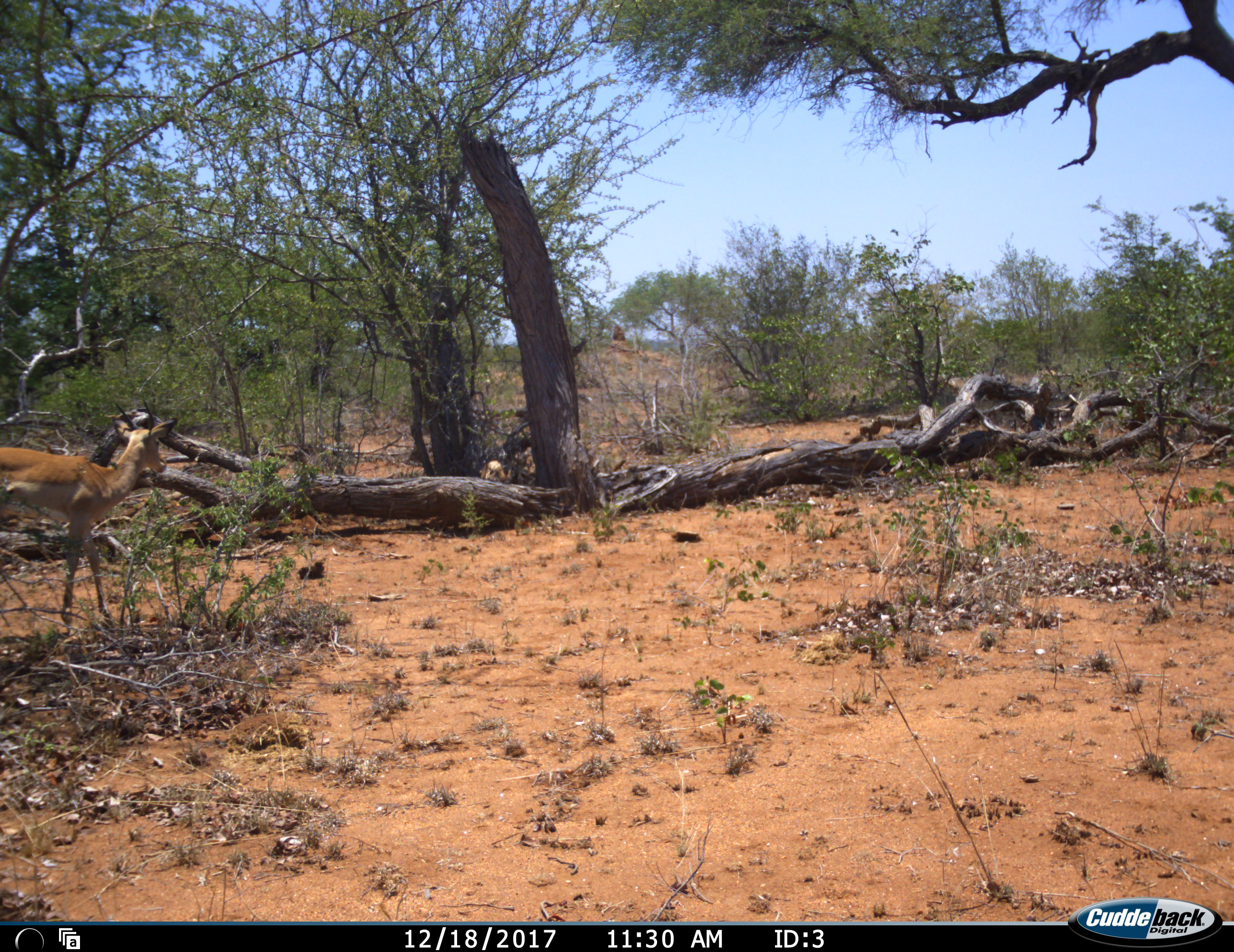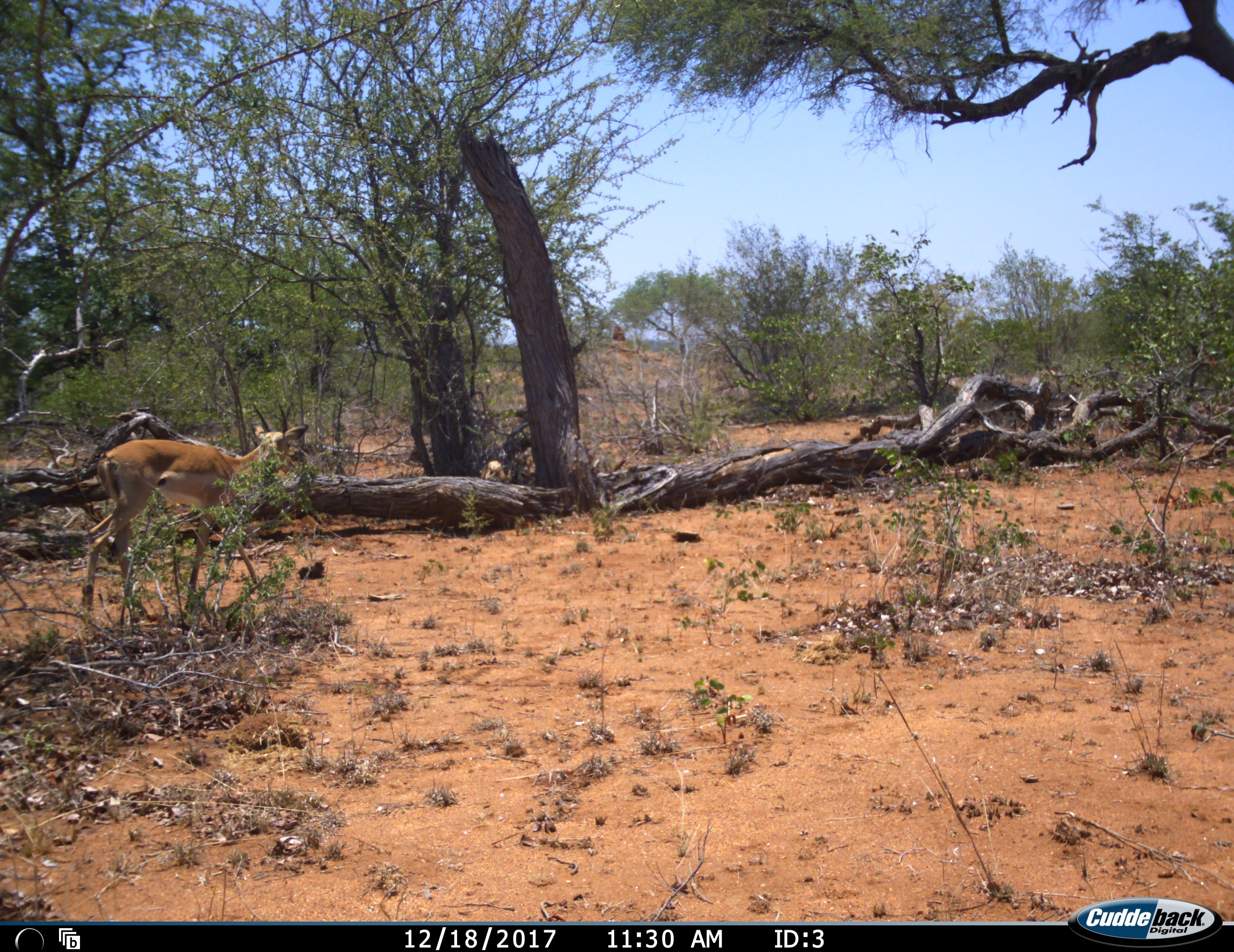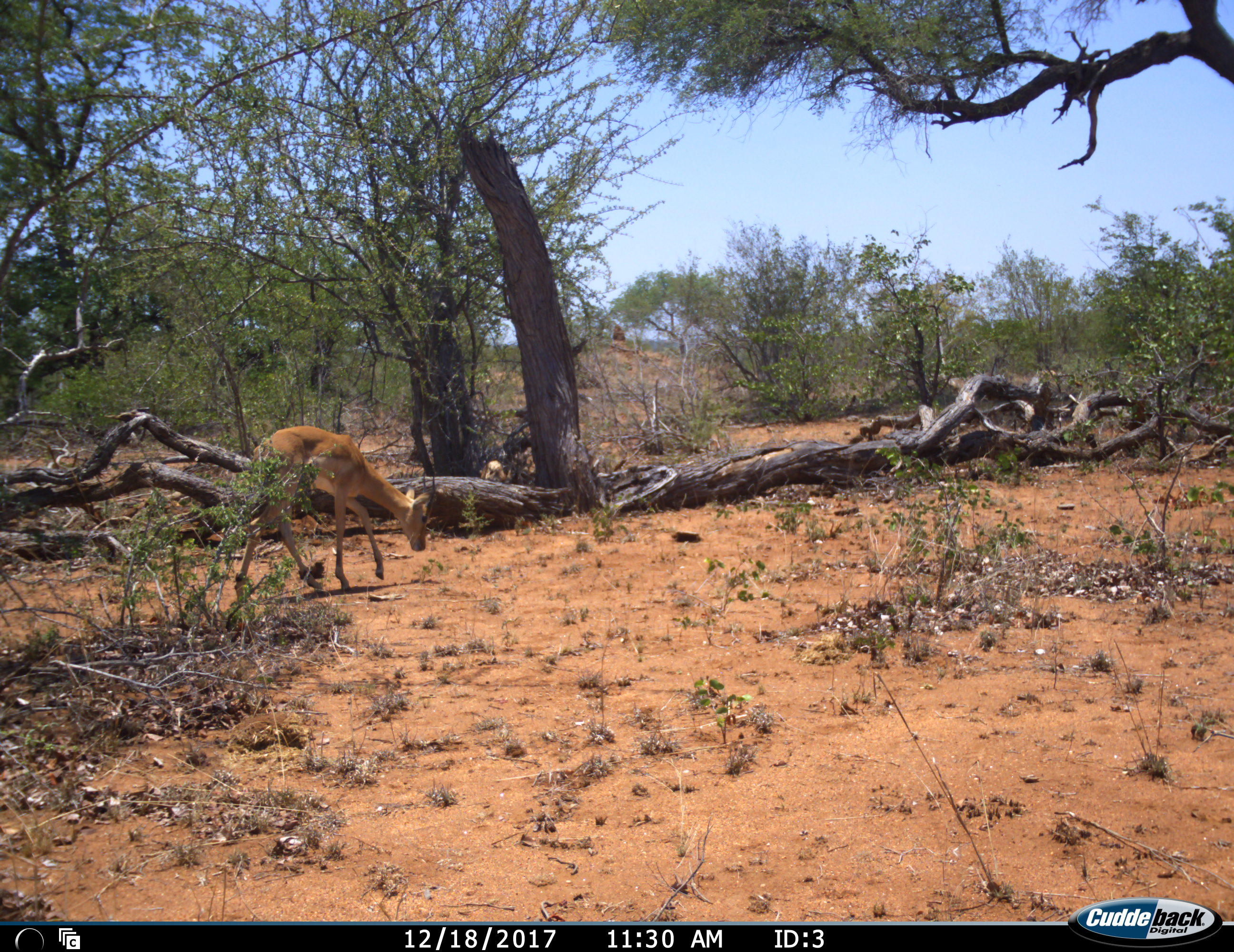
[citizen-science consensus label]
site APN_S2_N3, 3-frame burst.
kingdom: Animalia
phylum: Chordata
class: Mammalia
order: Artiodactyla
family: Bovidae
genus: Aepyceros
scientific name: Aepyceros melampus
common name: impala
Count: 1.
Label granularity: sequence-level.